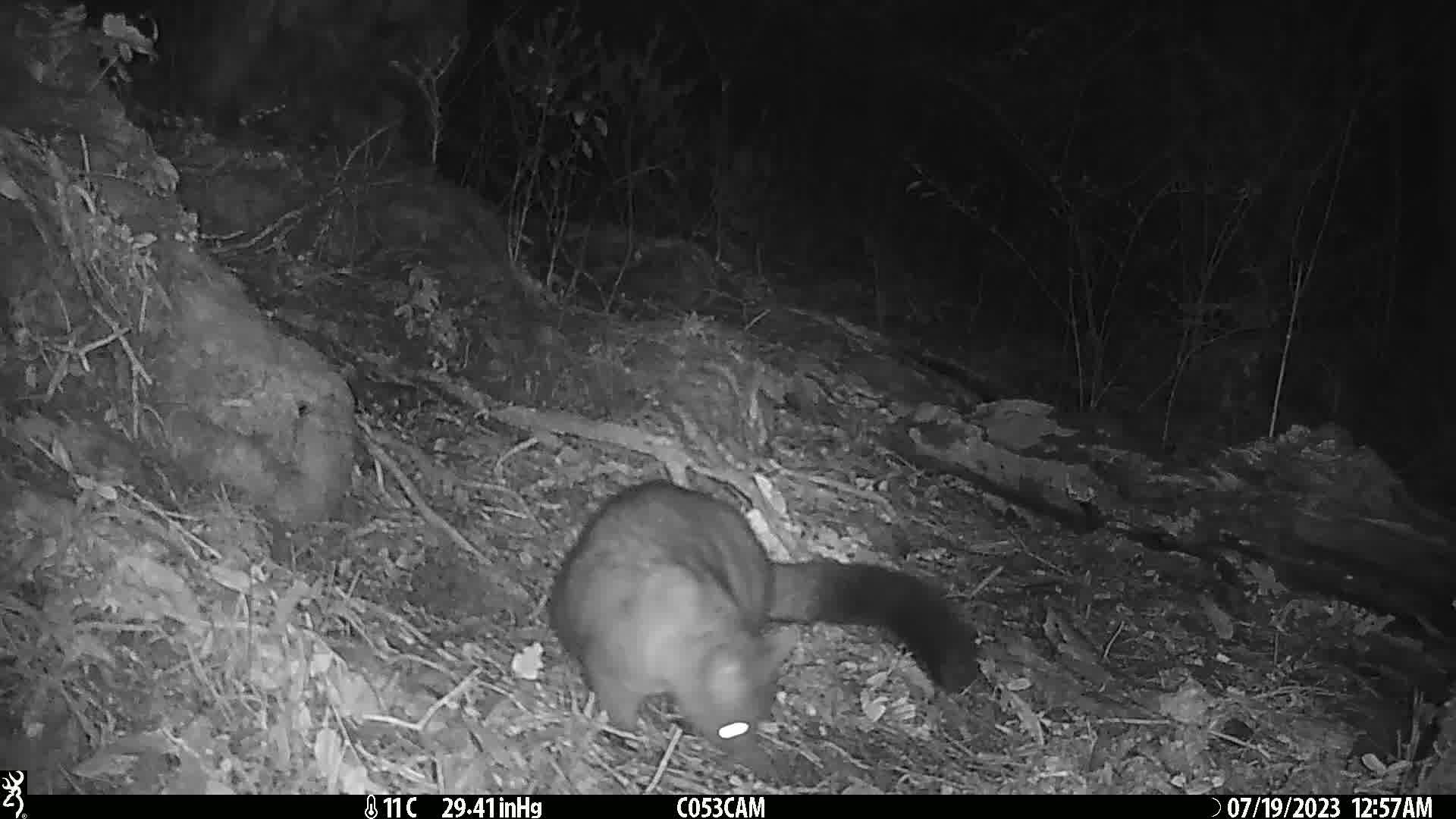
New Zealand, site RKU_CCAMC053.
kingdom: Animalia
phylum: Chordata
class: Mammalia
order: Diprotodontia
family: Phalangeridae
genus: Trichosurus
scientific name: Trichosurus vulpecula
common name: common brushtail possum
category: possum